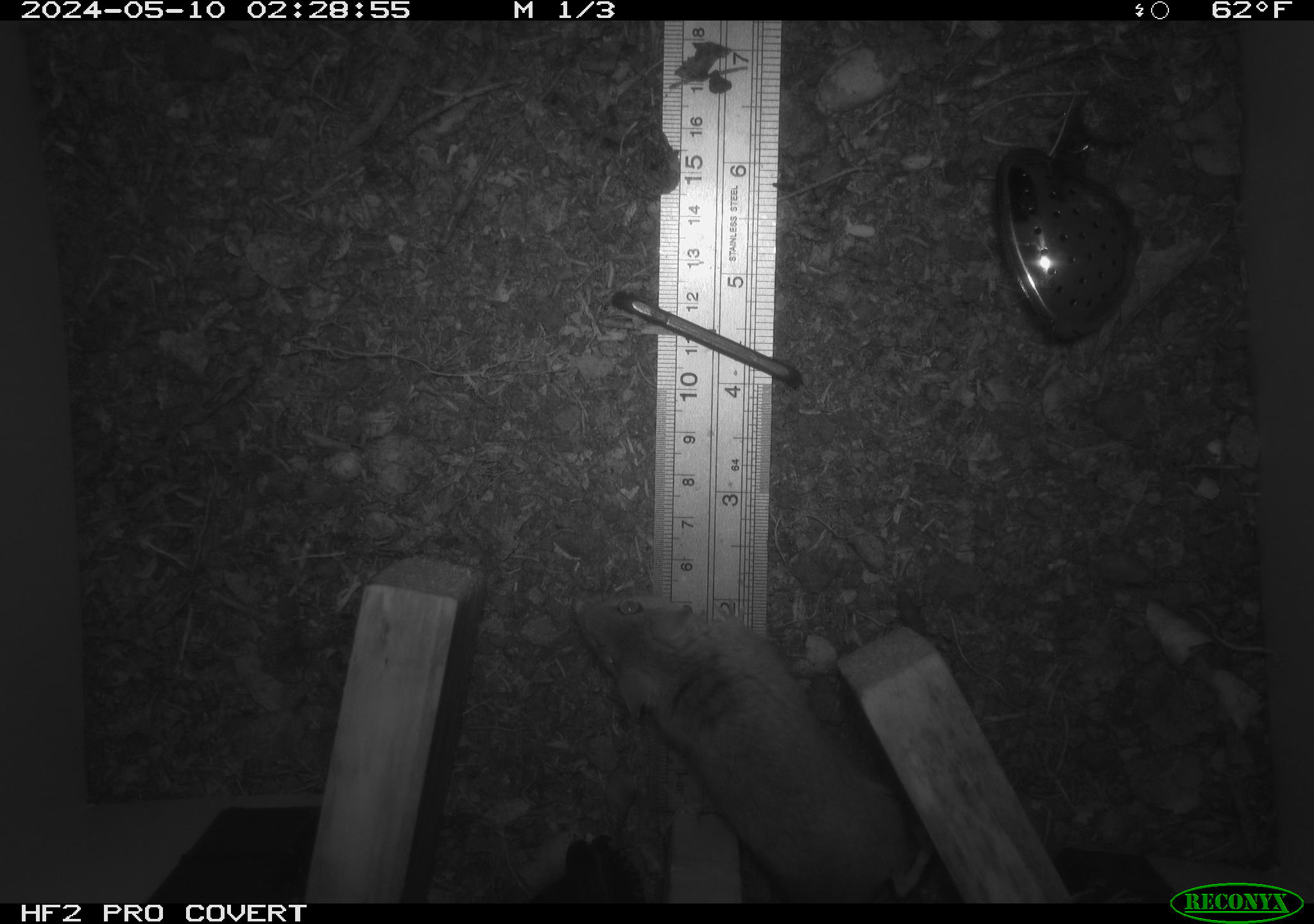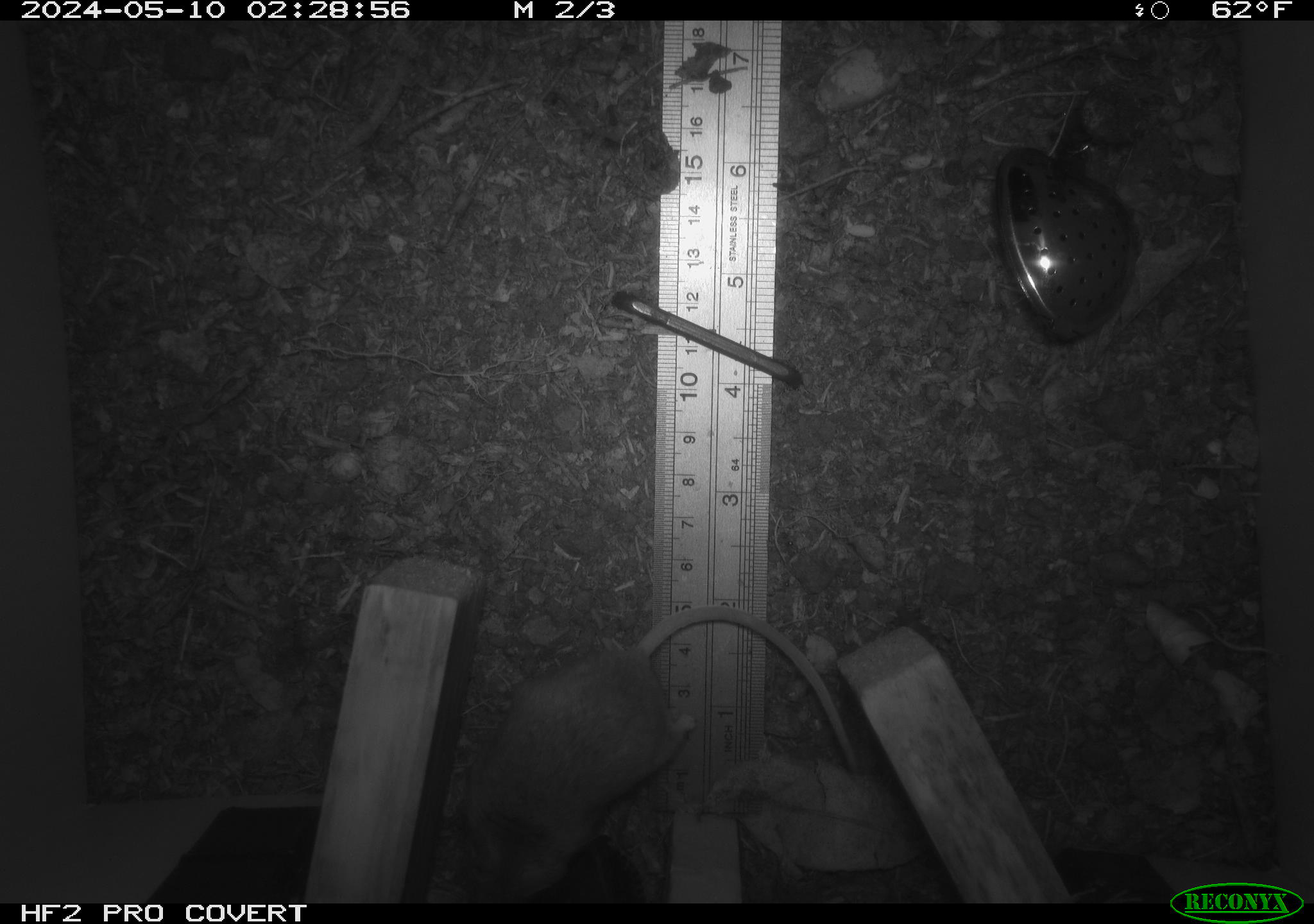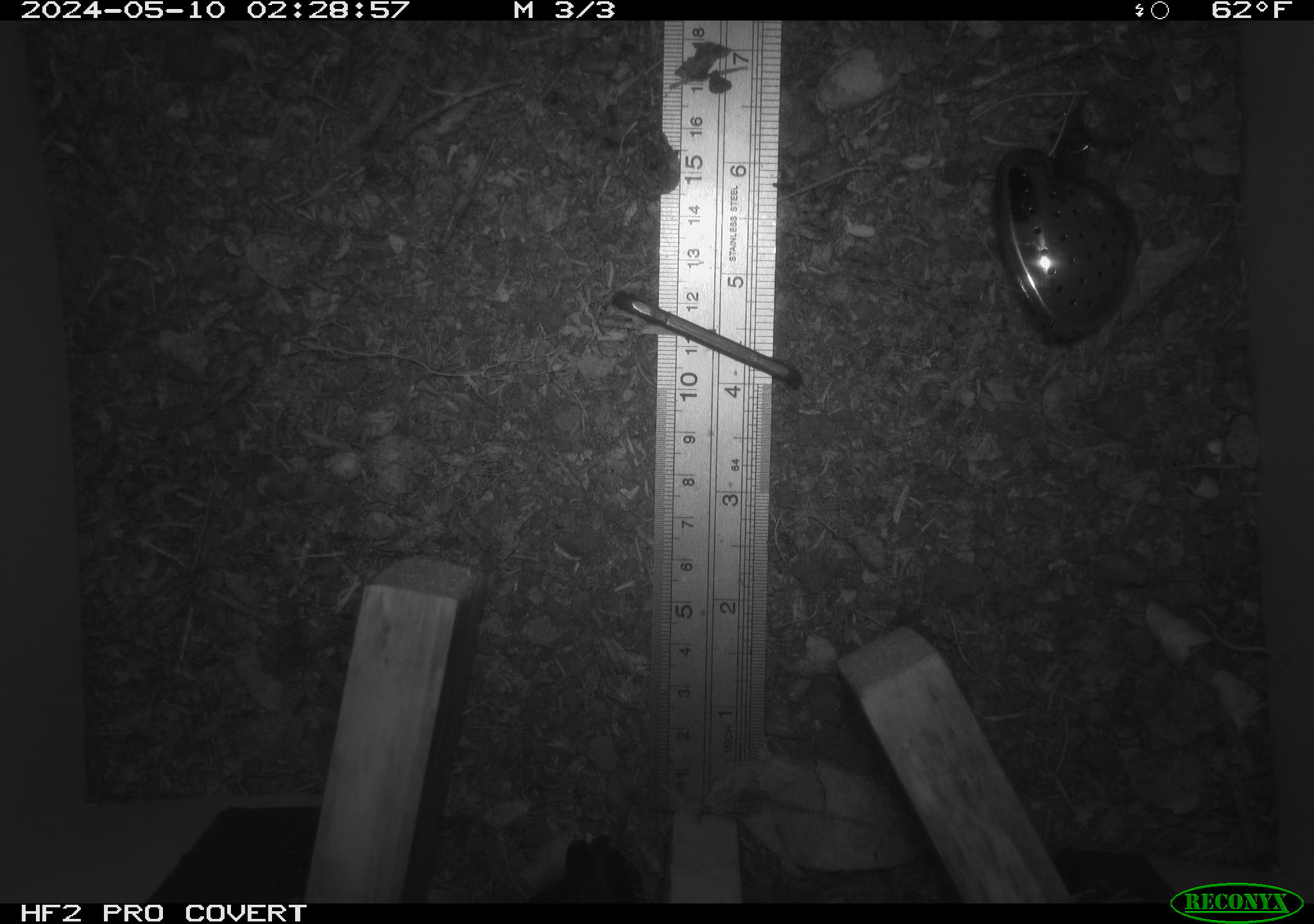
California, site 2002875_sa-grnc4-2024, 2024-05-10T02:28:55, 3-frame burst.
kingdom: Animalia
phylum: Chordata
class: Mammalia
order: Rodentia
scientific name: Rodentia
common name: rodent